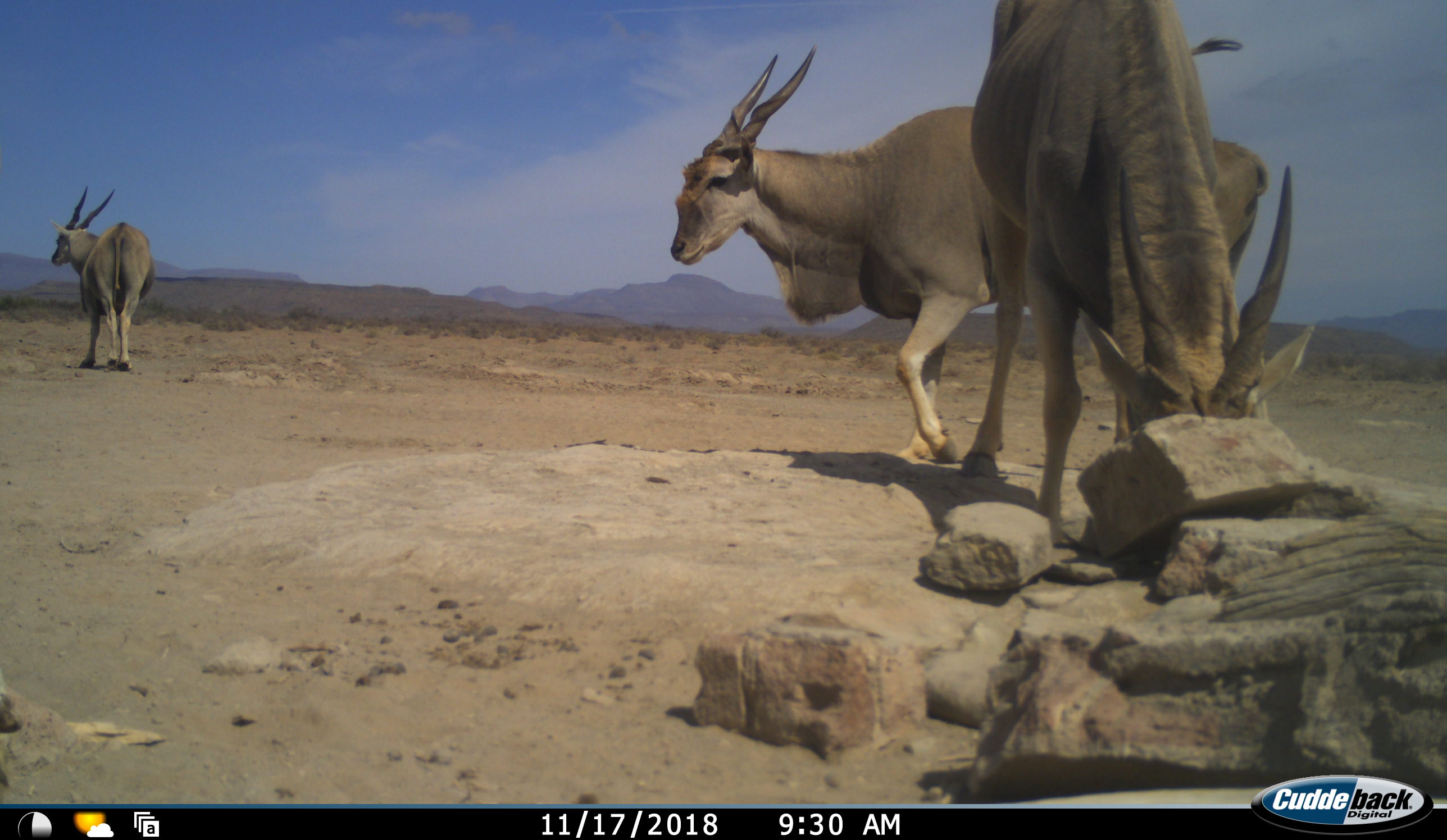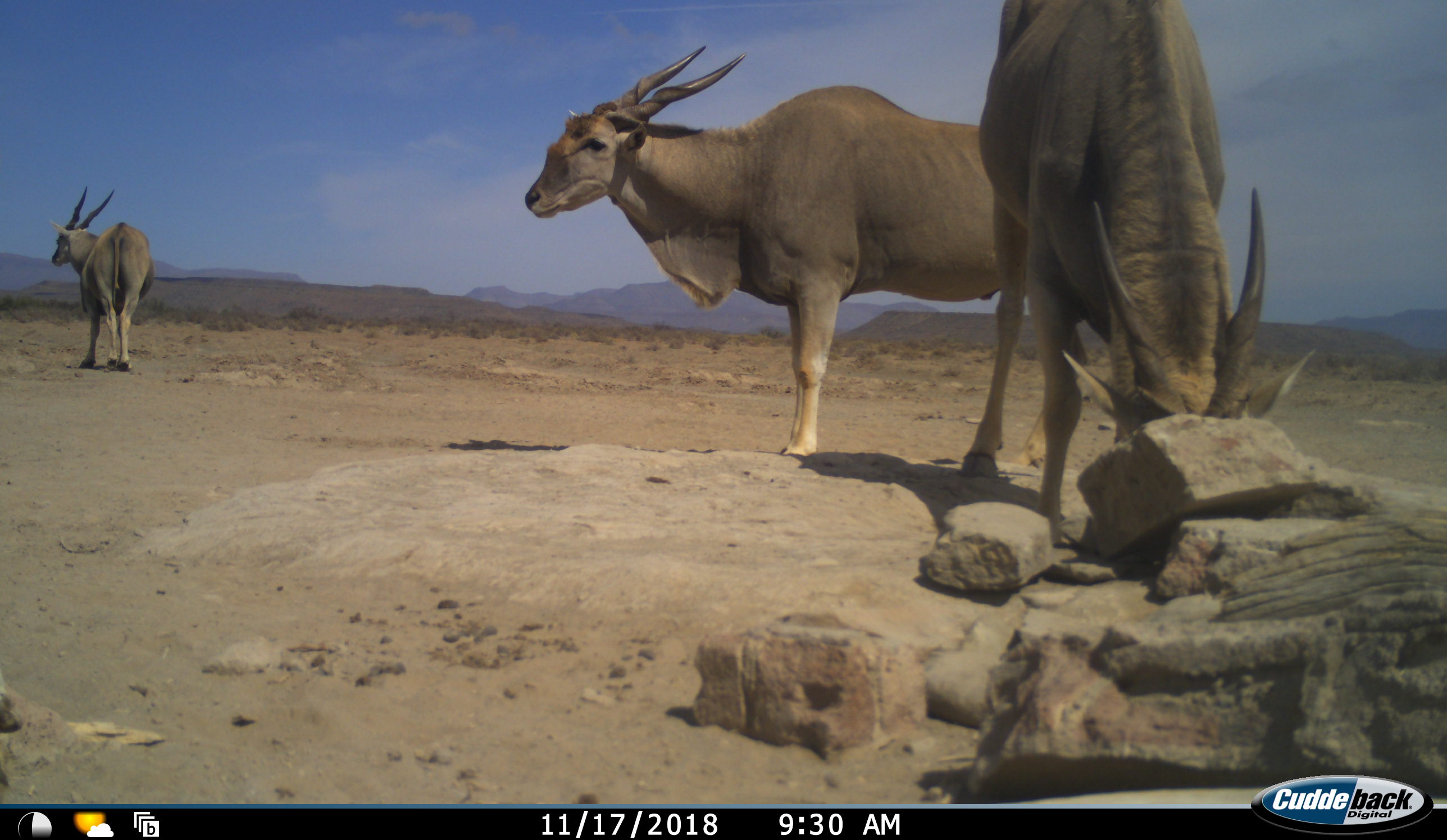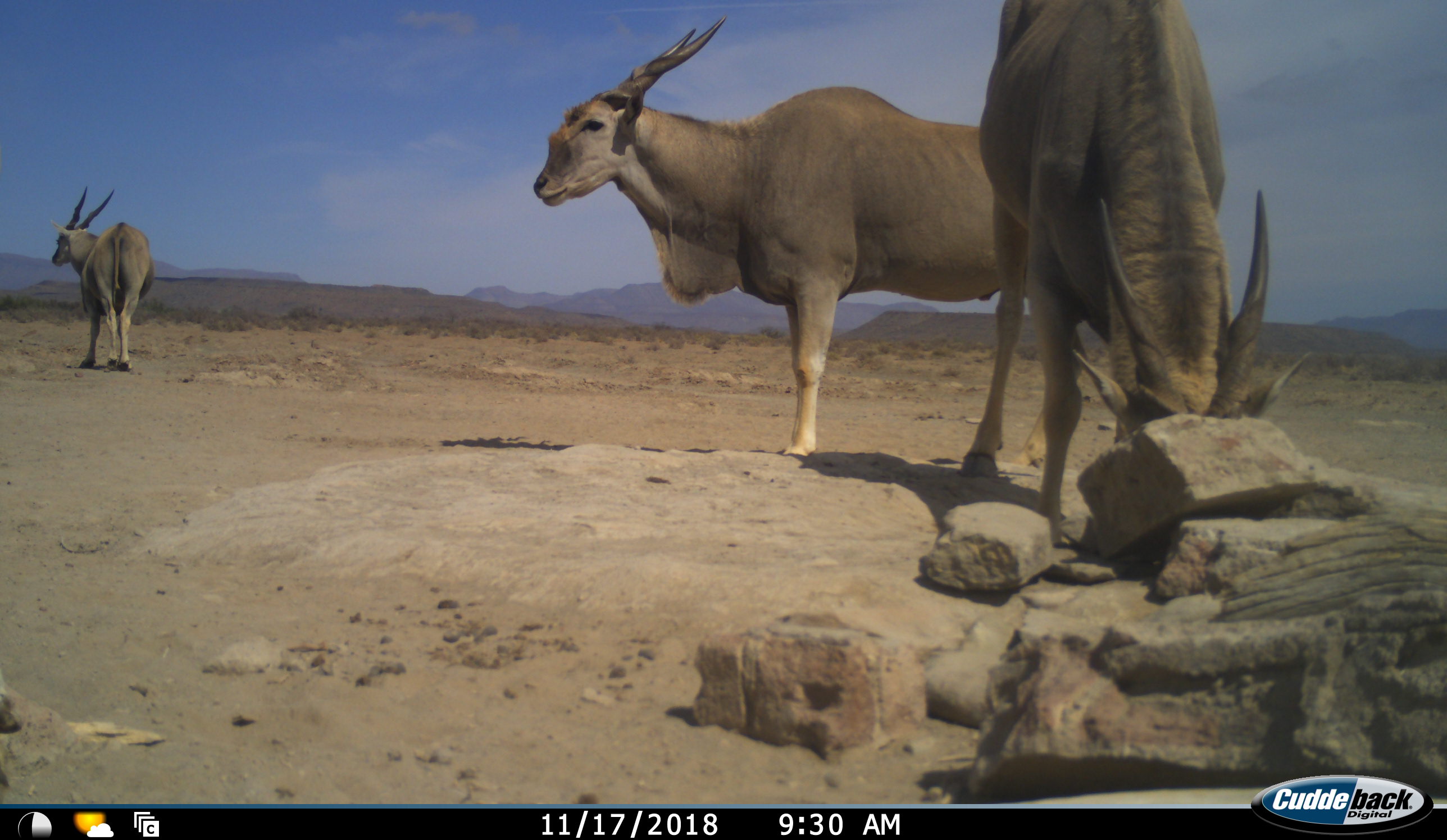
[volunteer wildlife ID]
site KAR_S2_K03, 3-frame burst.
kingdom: Animalia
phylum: Chordata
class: Mammalia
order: Artiodactyla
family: Bovidae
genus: Tragelaphus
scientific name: Tragelaphus oryx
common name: eland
Eland (Tragelaphus oryx), count 3. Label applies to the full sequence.